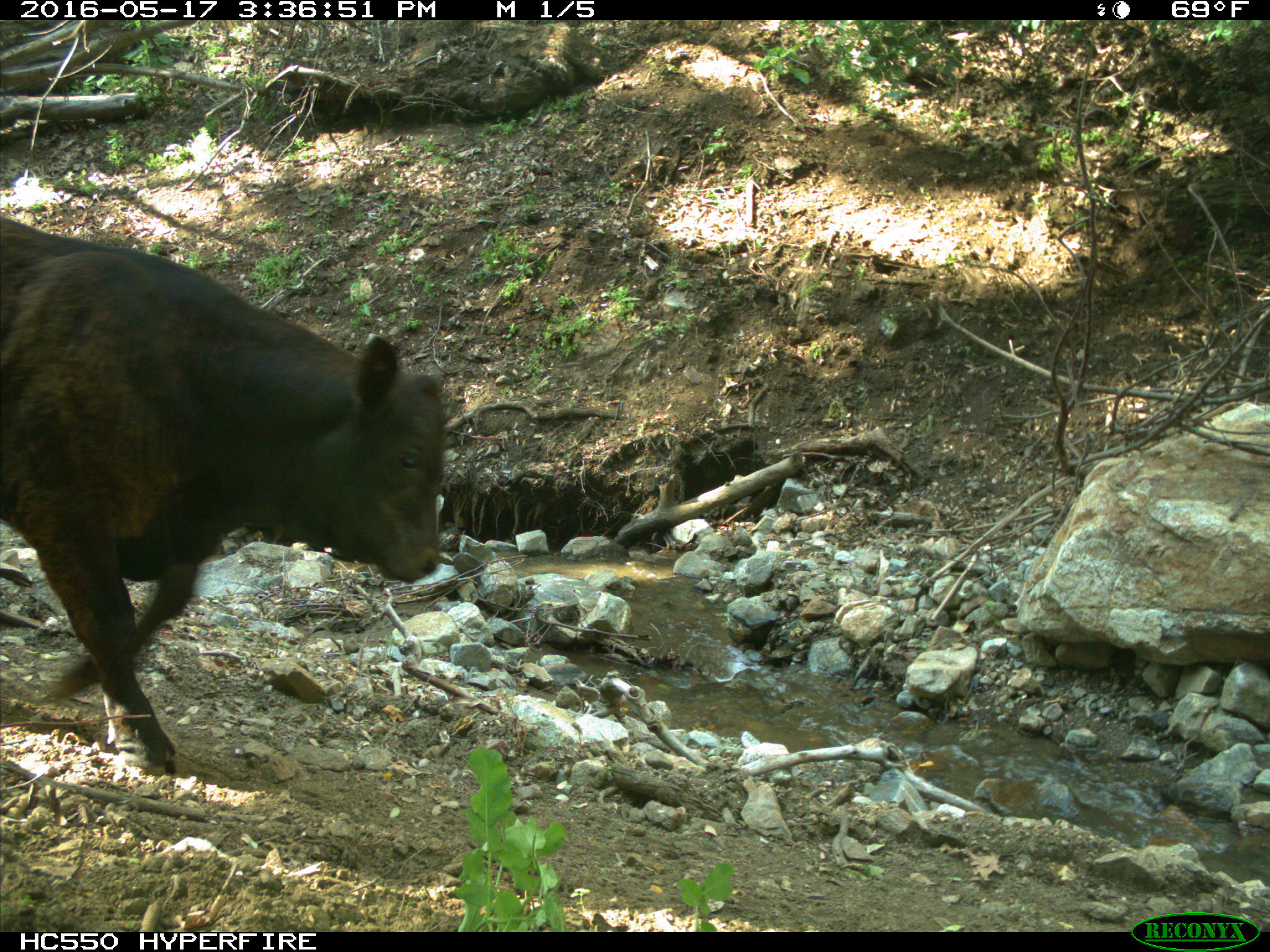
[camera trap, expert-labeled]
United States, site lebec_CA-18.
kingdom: Animalia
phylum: Chordata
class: Mammalia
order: Artiodactyla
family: Bovidae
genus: Bos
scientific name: Bos taurus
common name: domestic cow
Bos taurus (domestic cow).